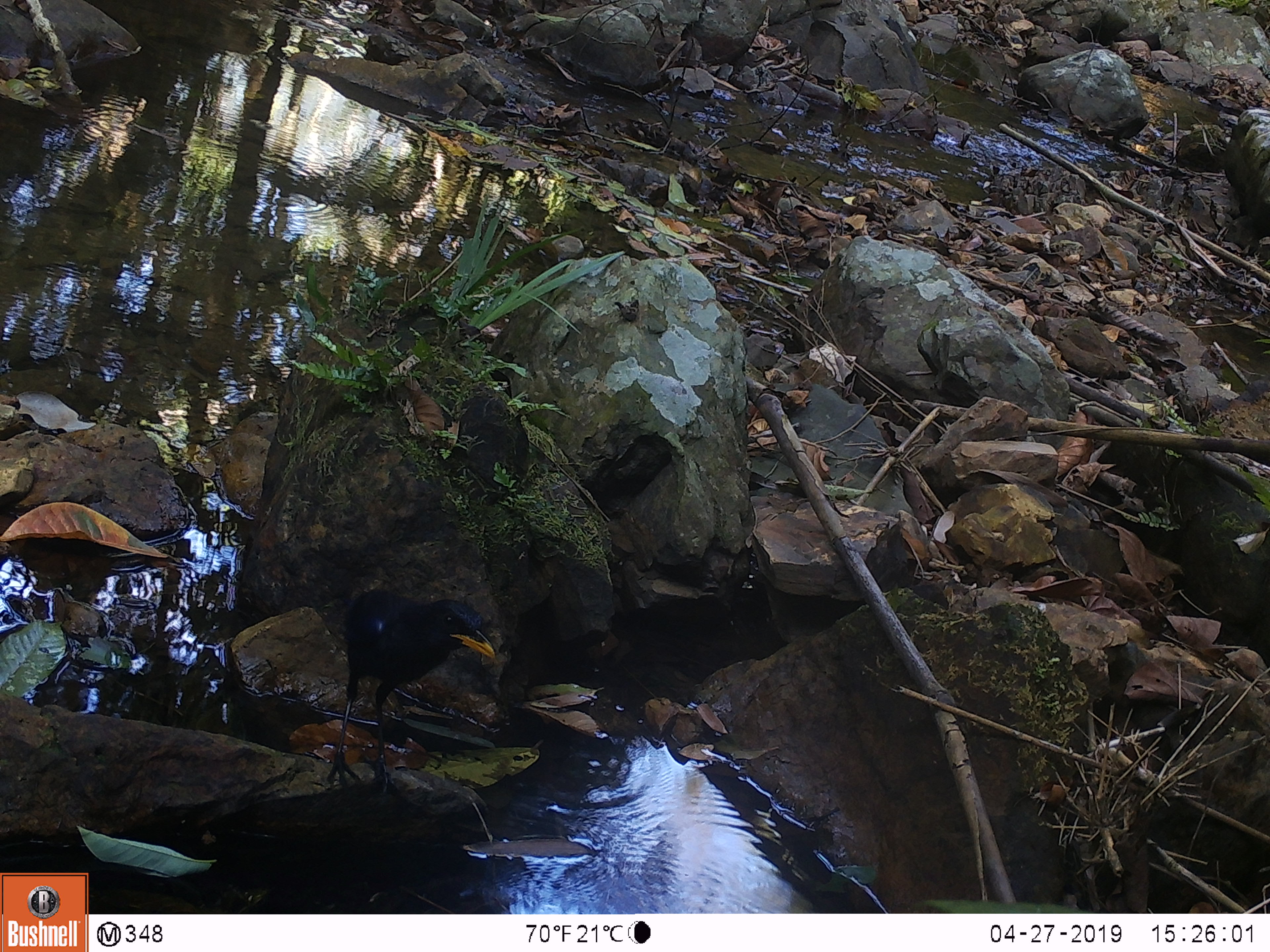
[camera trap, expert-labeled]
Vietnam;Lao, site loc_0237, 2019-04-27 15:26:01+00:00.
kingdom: Animalia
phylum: Chordata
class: Aves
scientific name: Aves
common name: bird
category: unidentified bird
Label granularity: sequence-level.